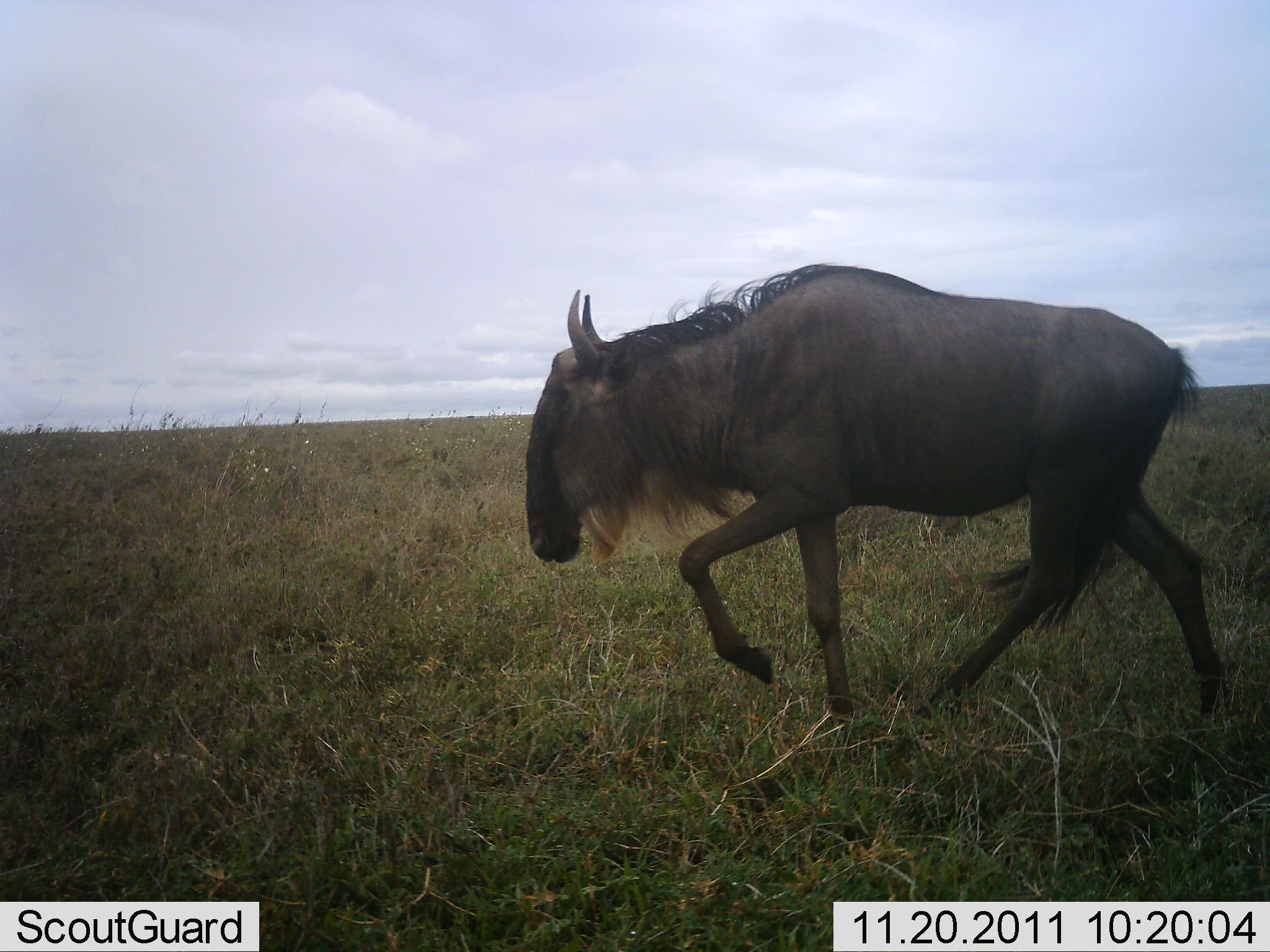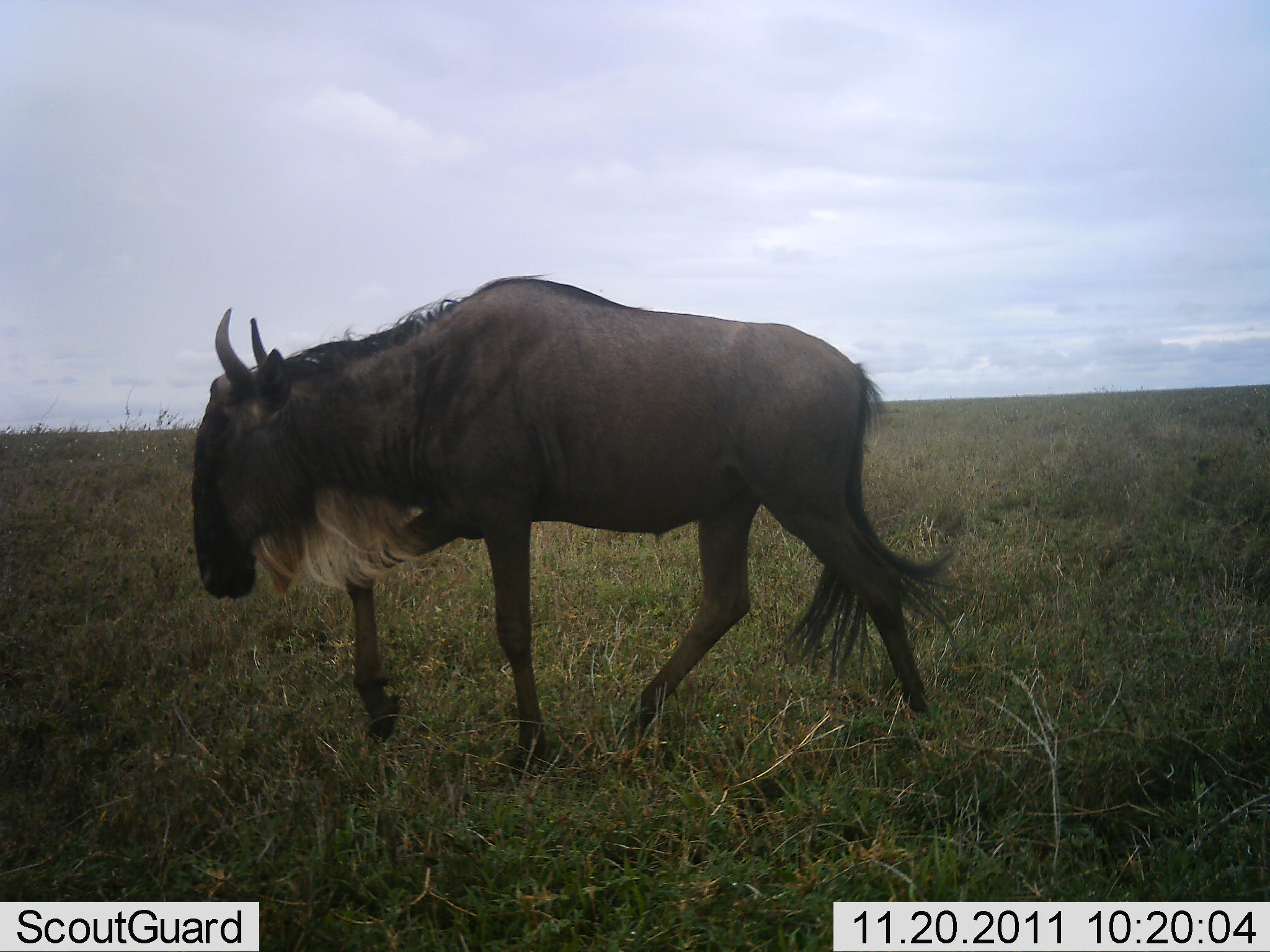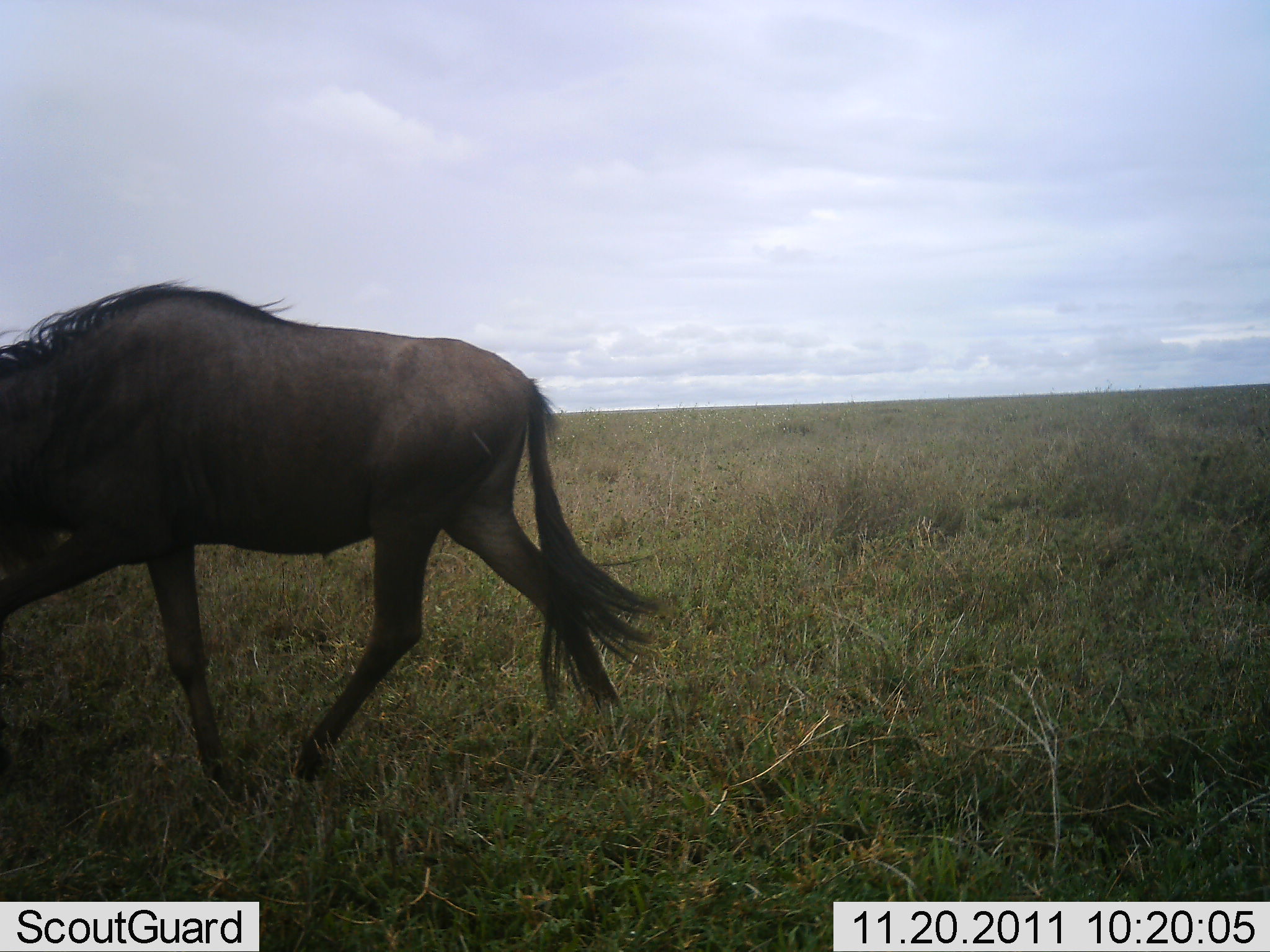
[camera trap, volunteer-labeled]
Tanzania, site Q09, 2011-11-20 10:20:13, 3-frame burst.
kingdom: Animalia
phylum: Chordata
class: Mammalia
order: Artiodactyla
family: Bovidae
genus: Connochaetes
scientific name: Connochaetes taurinus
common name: blue wildebeest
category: wildebeest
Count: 1.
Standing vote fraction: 0%.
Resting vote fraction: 0%.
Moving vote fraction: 100%.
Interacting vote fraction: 0%.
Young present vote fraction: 0%.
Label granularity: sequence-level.